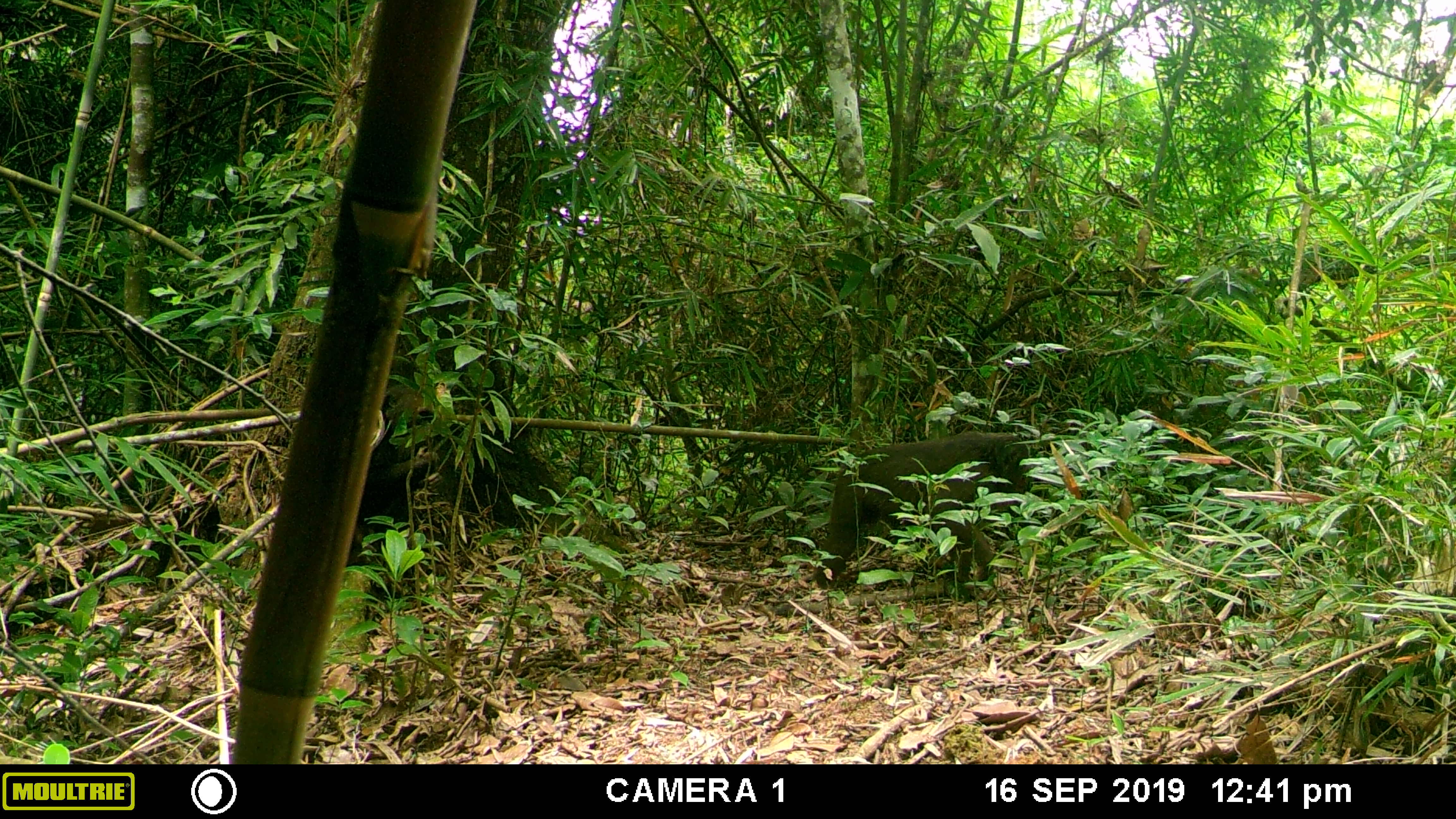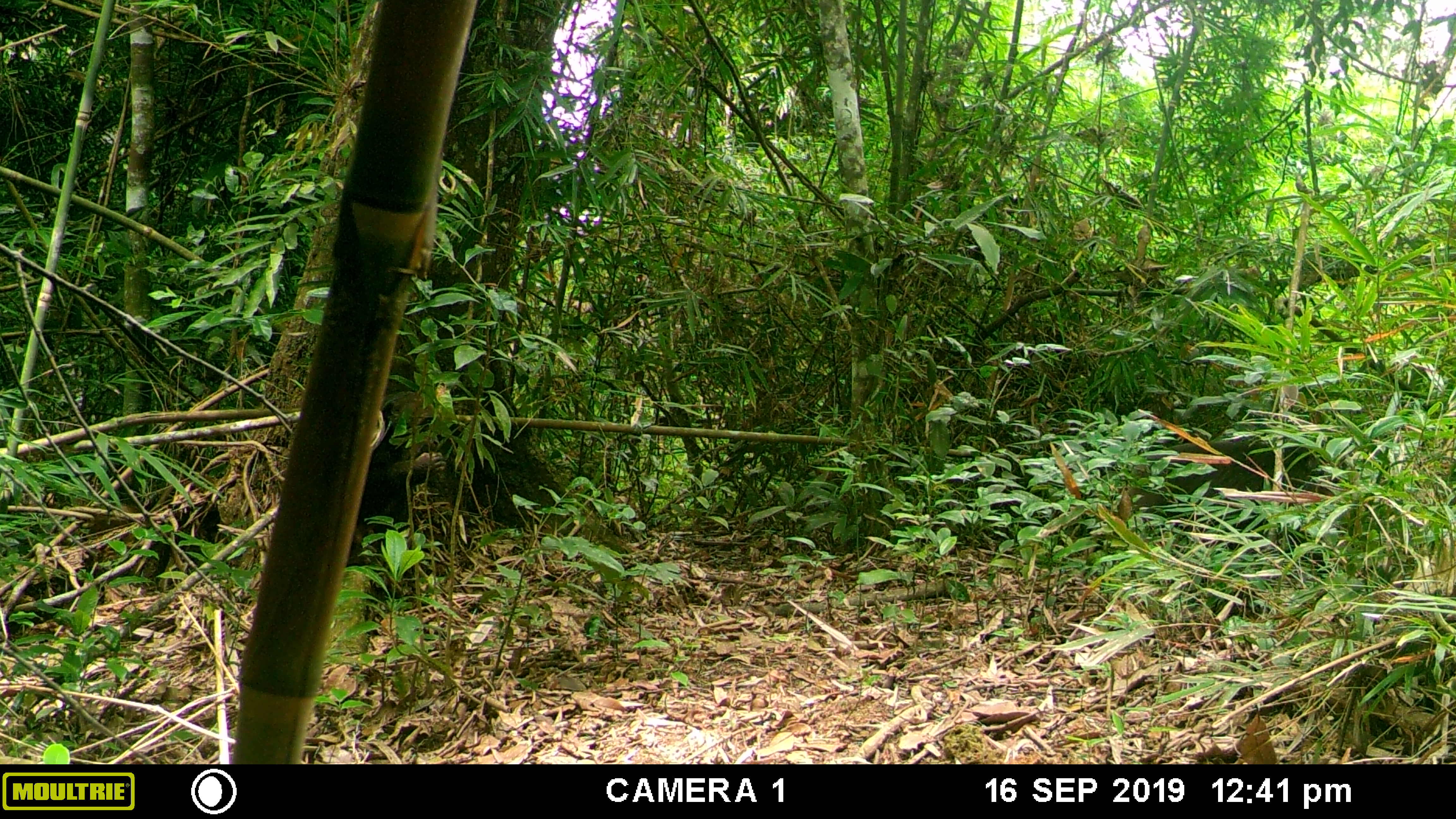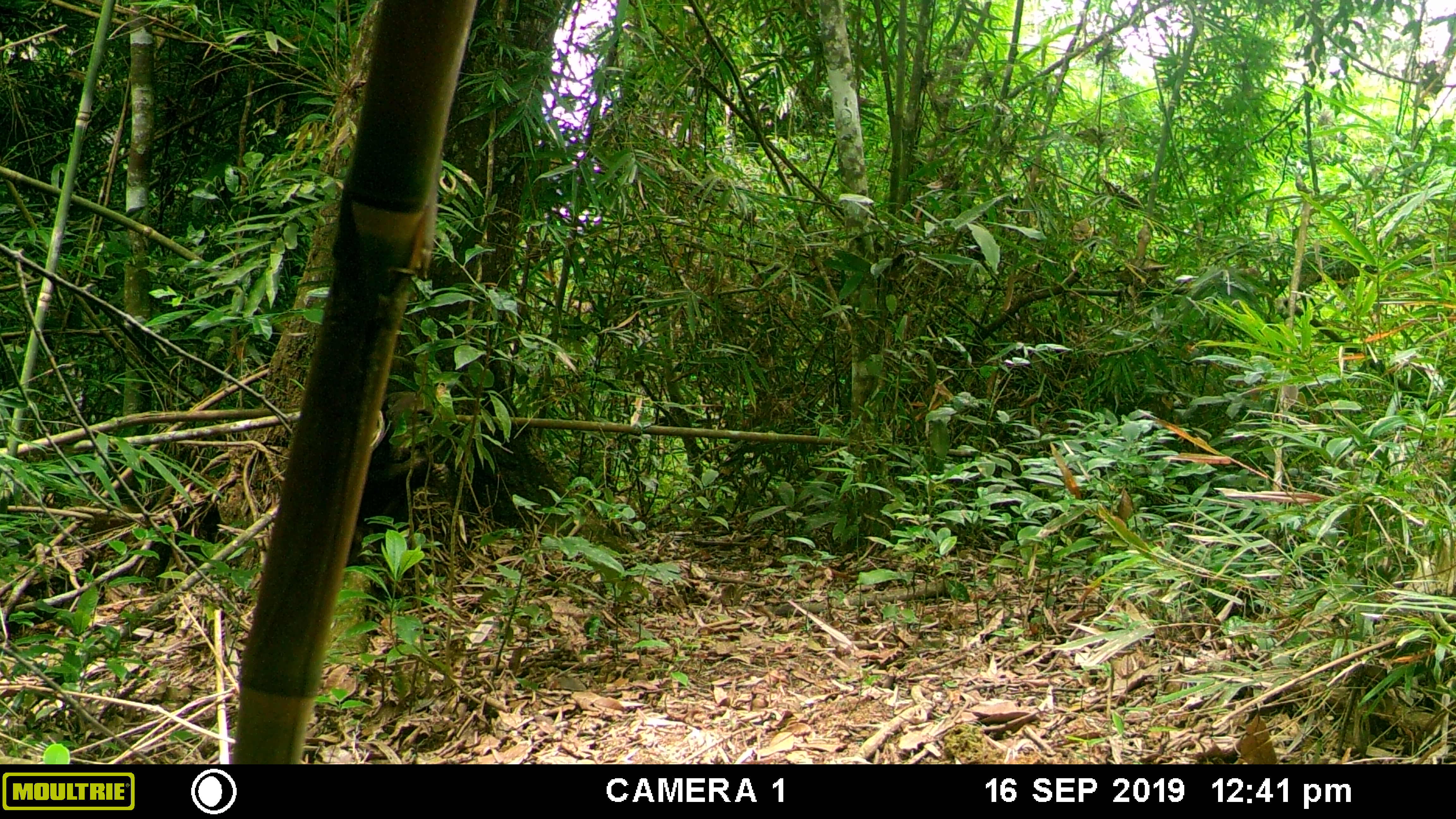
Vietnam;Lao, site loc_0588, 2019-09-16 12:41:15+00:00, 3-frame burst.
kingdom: Animalia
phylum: Chordata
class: Mammalia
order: Primates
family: Cercopithecidae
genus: Macaca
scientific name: Macaca arctoides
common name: stump-tailed macaque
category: stump tailed macaque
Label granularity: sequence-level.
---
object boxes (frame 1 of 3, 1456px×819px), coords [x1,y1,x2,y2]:
stump tailed macaque: [815,430,1042,591]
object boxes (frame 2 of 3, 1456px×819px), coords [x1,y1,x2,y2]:
stump tailed macaque: [1116,440,1348,547]; [346,388,447,591]